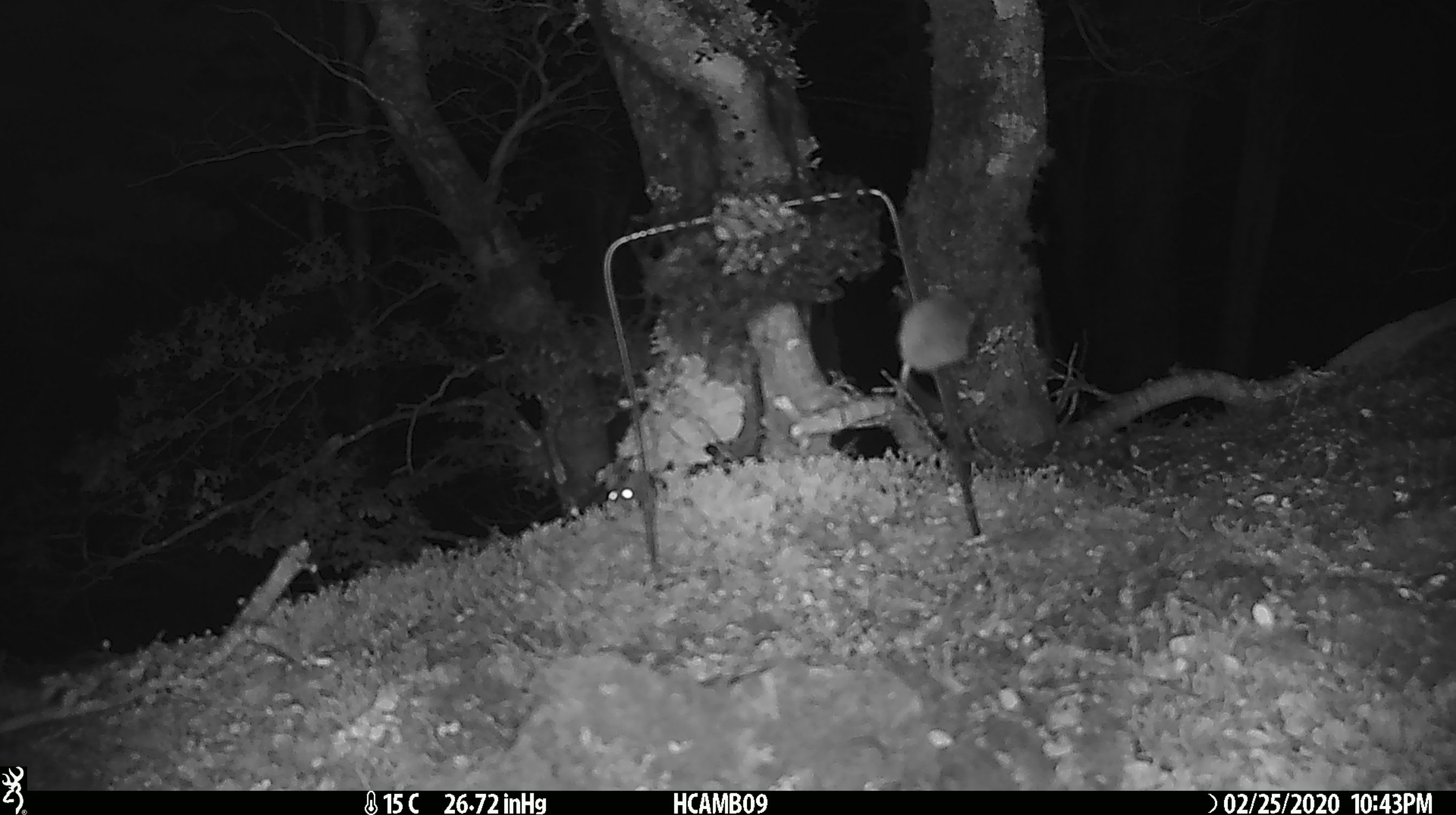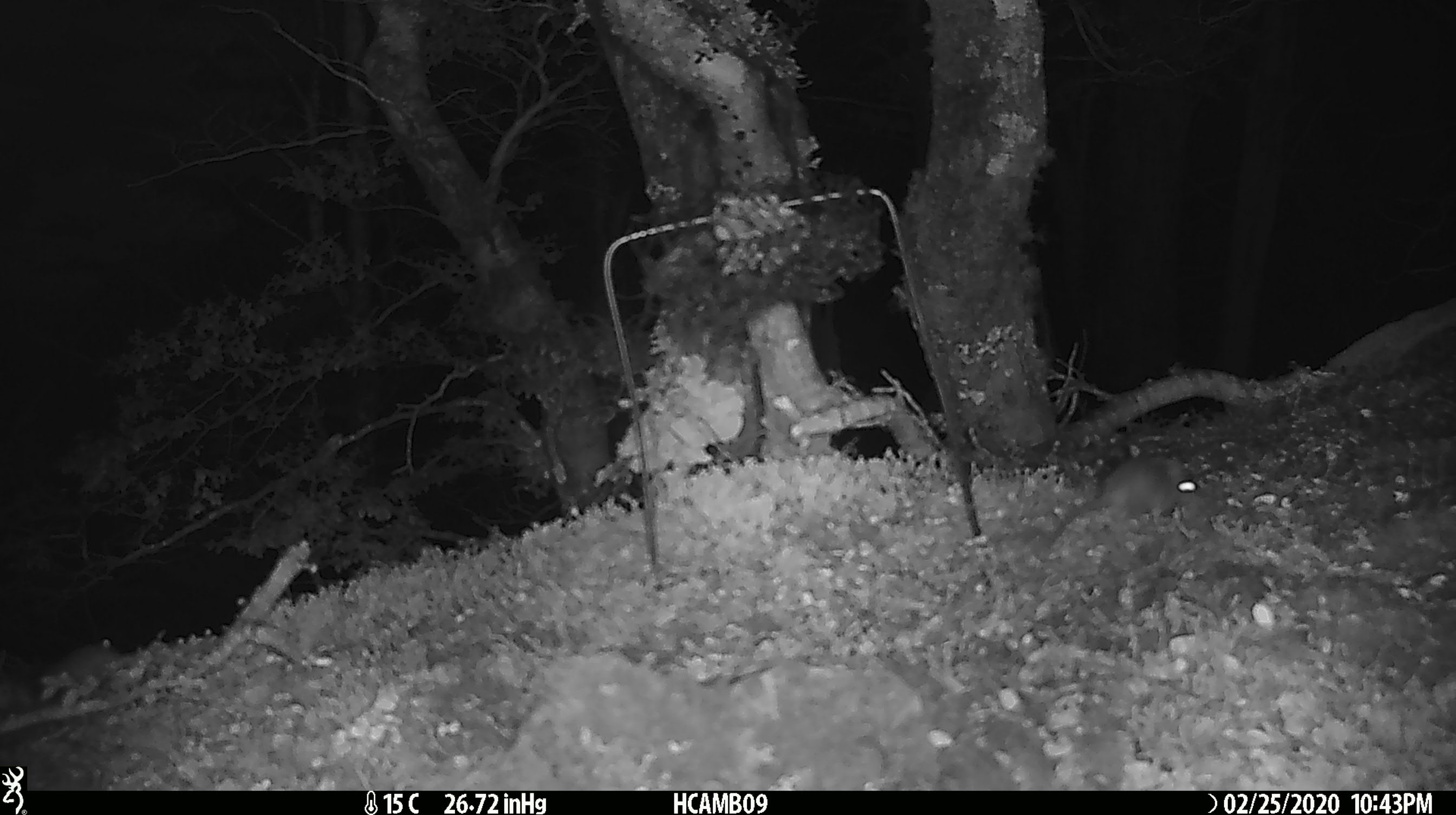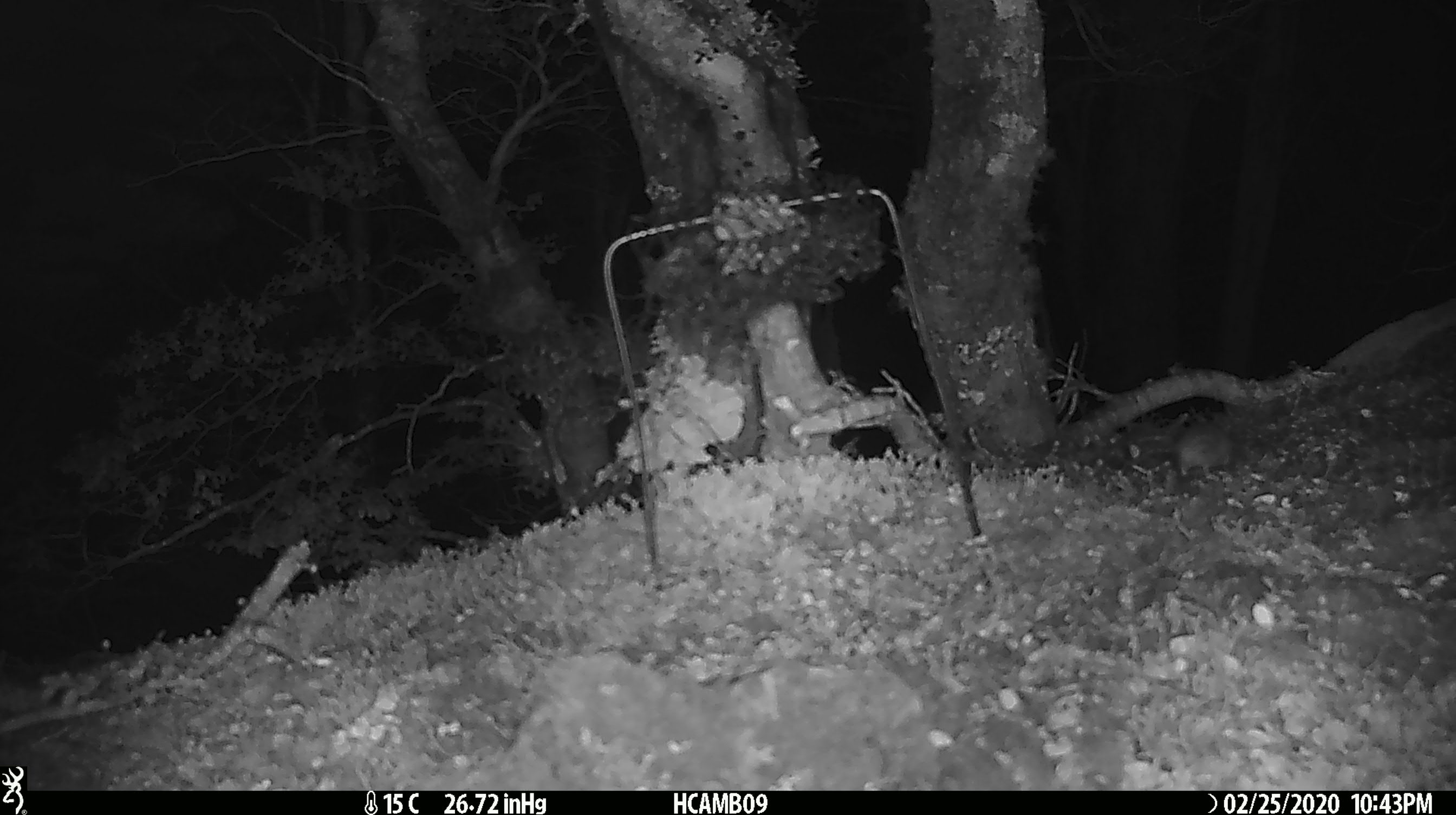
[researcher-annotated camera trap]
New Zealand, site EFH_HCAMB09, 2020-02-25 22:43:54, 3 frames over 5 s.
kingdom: Animalia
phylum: Chordata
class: Mammalia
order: Rodentia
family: Muridae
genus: Mus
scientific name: Mus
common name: mouse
Mouse (Mus).